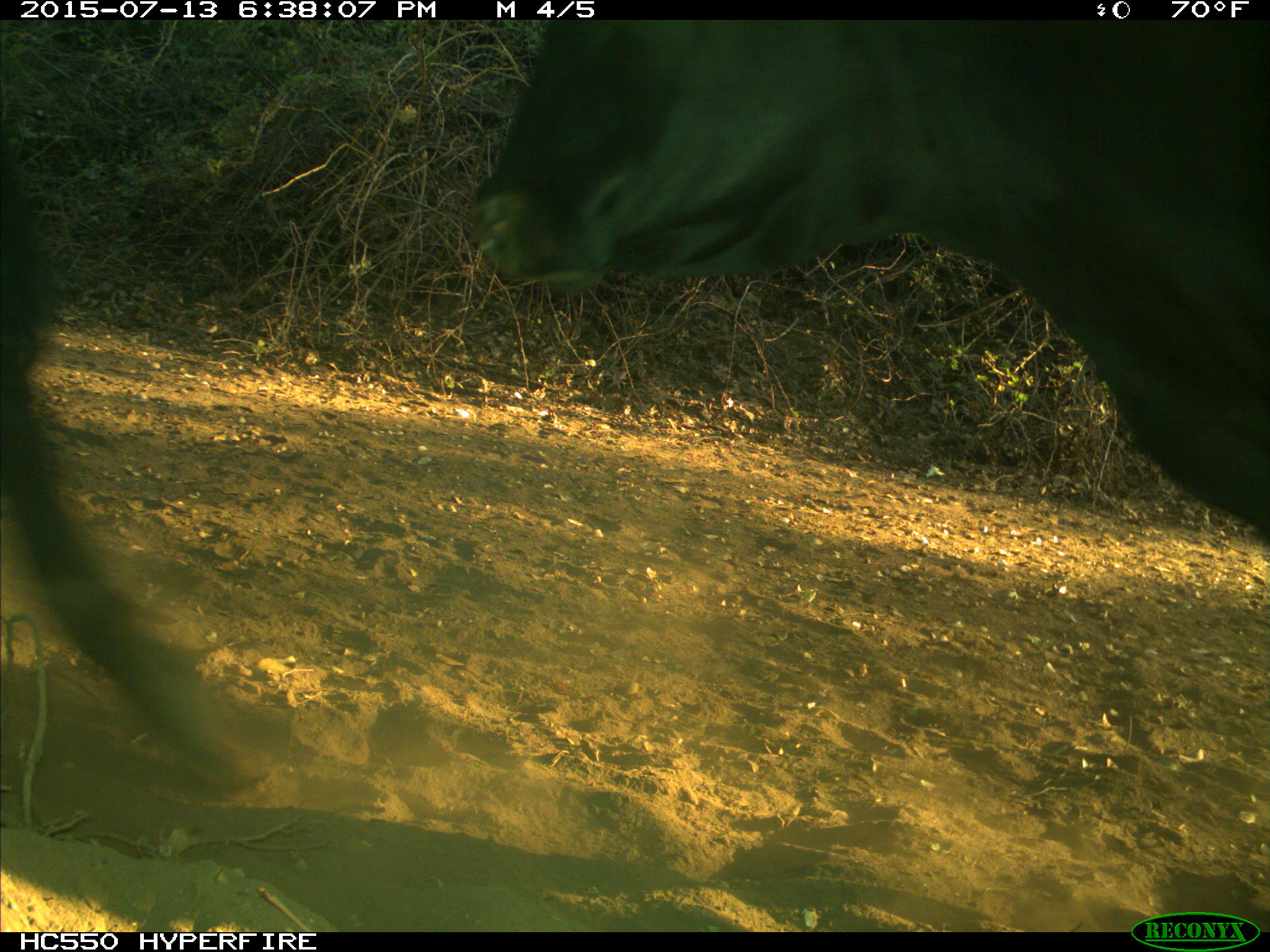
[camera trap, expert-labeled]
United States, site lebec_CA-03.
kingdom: Animalia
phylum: Chordata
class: Mammalia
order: Artiodactyla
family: Bovidae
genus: Bos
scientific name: Bos taurus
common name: domestic cow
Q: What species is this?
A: Bos taurus (domestic cow).